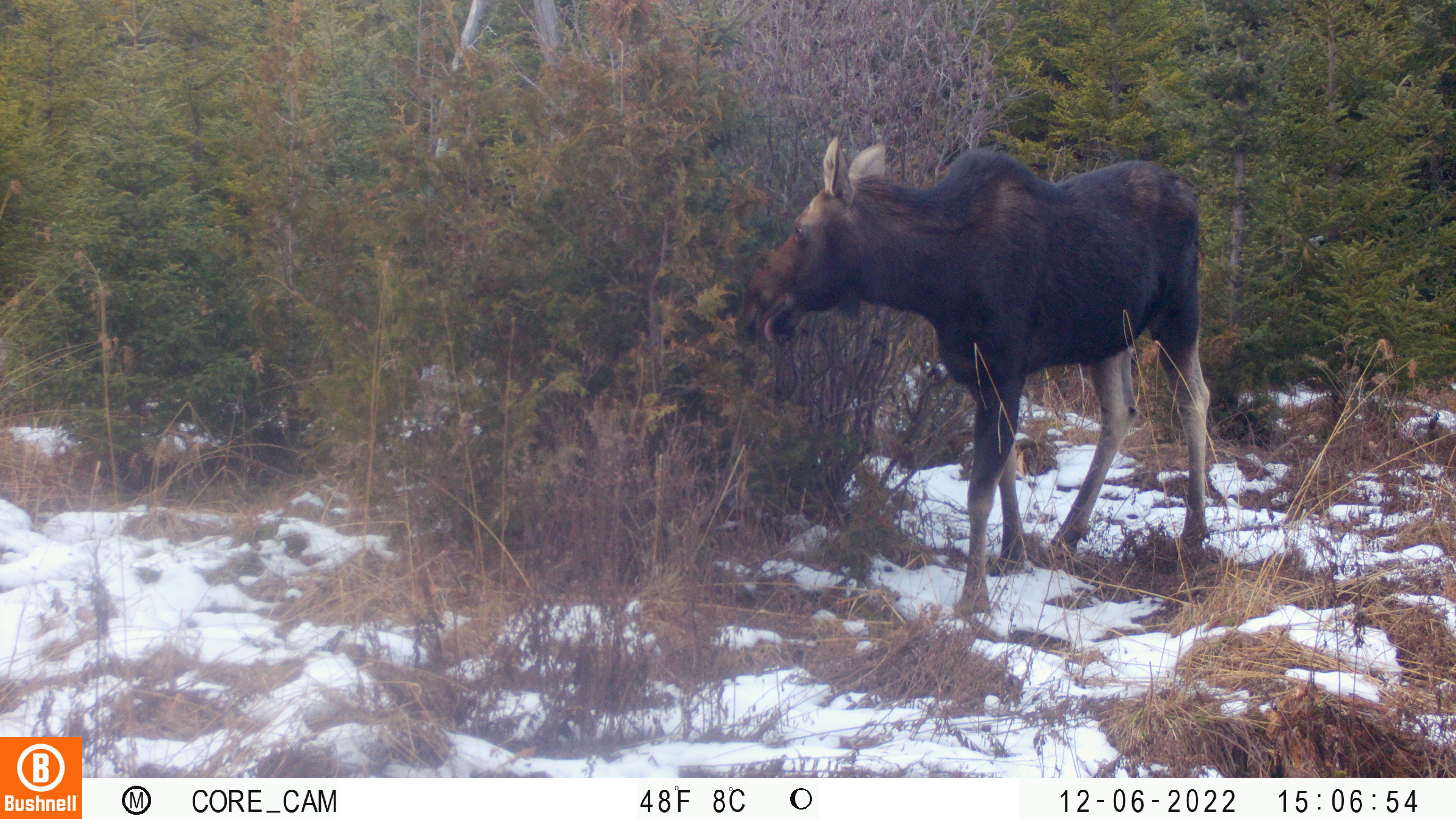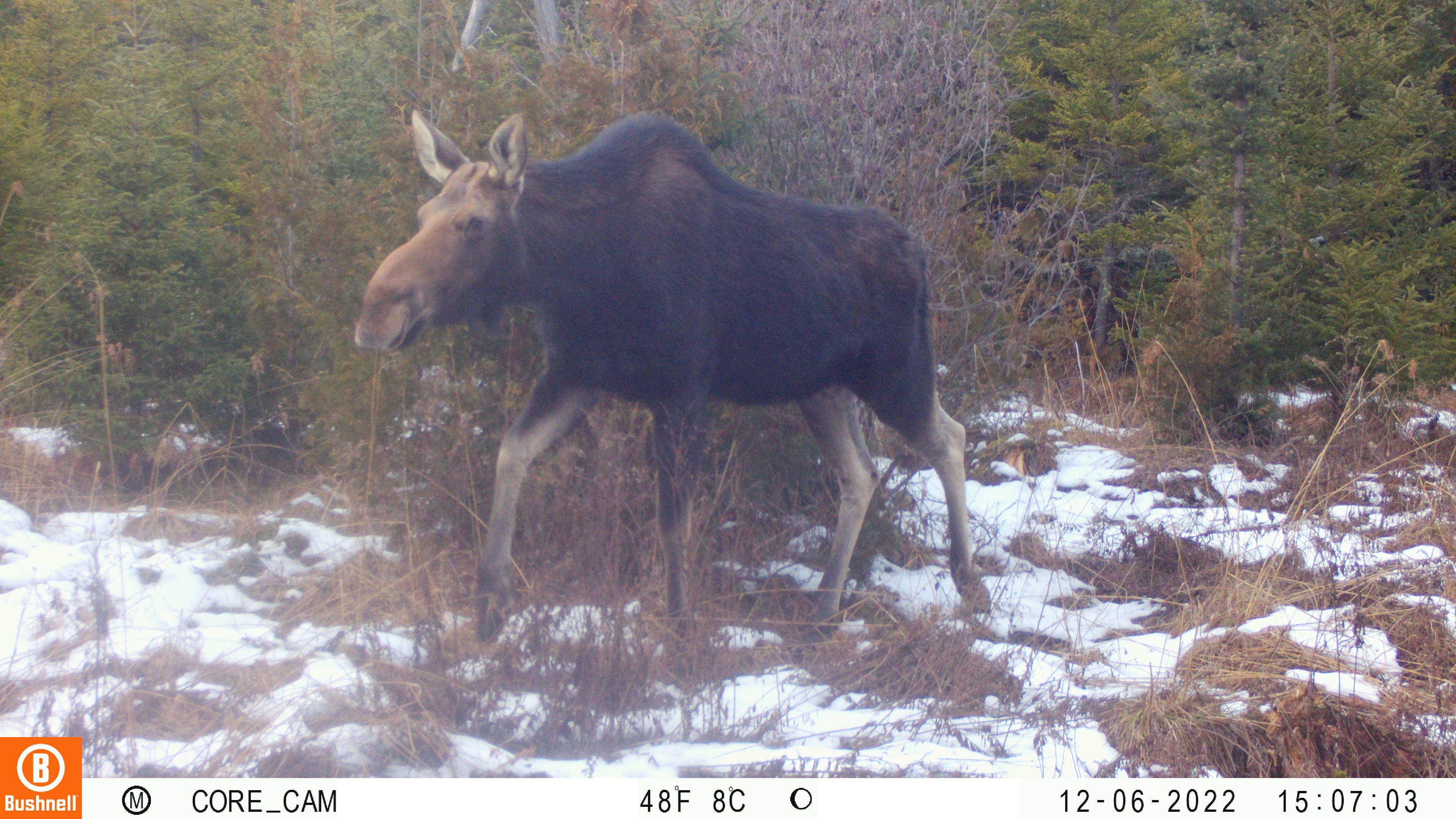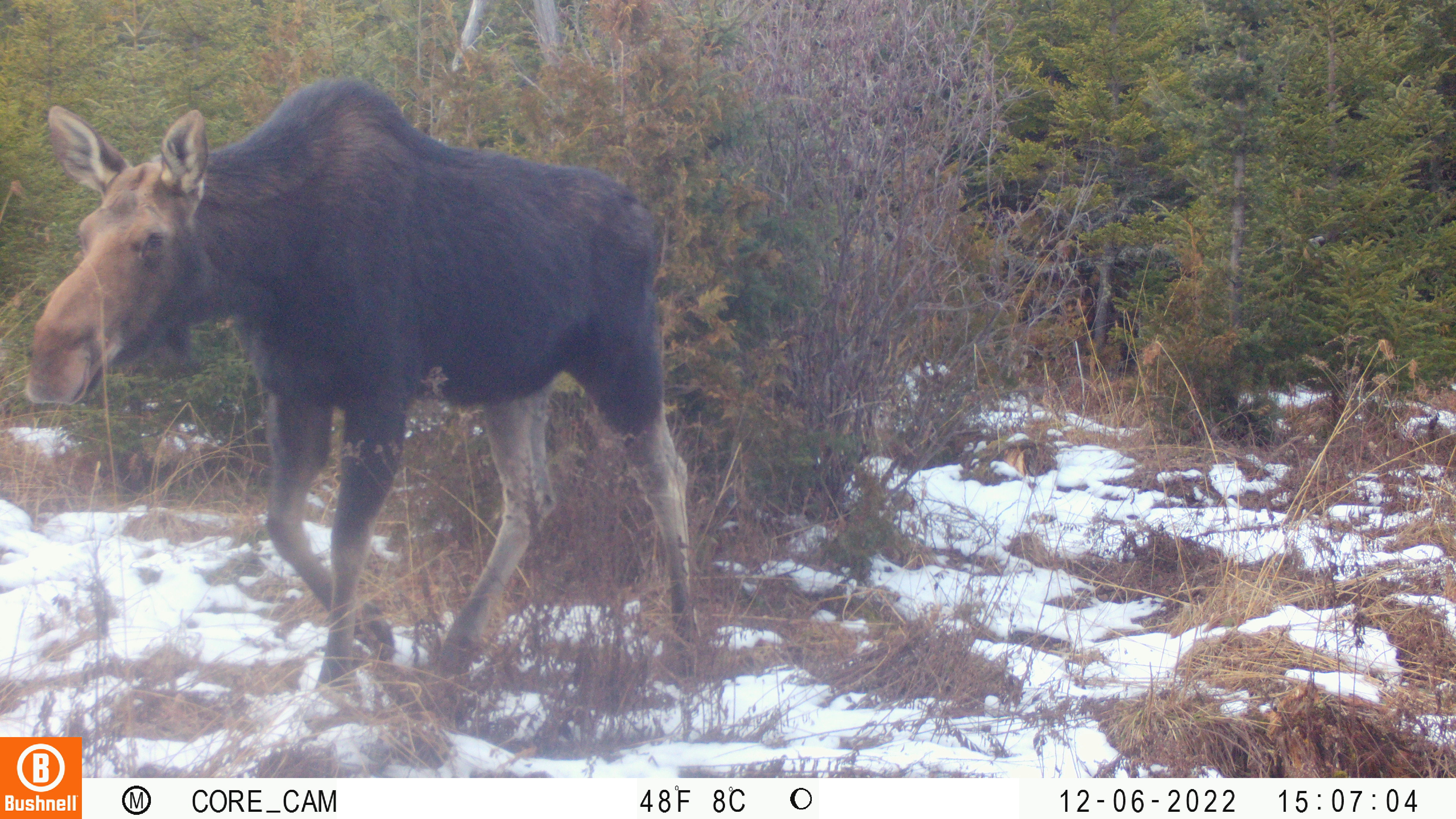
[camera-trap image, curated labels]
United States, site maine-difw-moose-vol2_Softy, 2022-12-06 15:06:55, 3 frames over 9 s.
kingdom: Animalia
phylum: Chordata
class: Mammalia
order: Artiodactyla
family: Cervidae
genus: Alces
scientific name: Alces alces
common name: moose